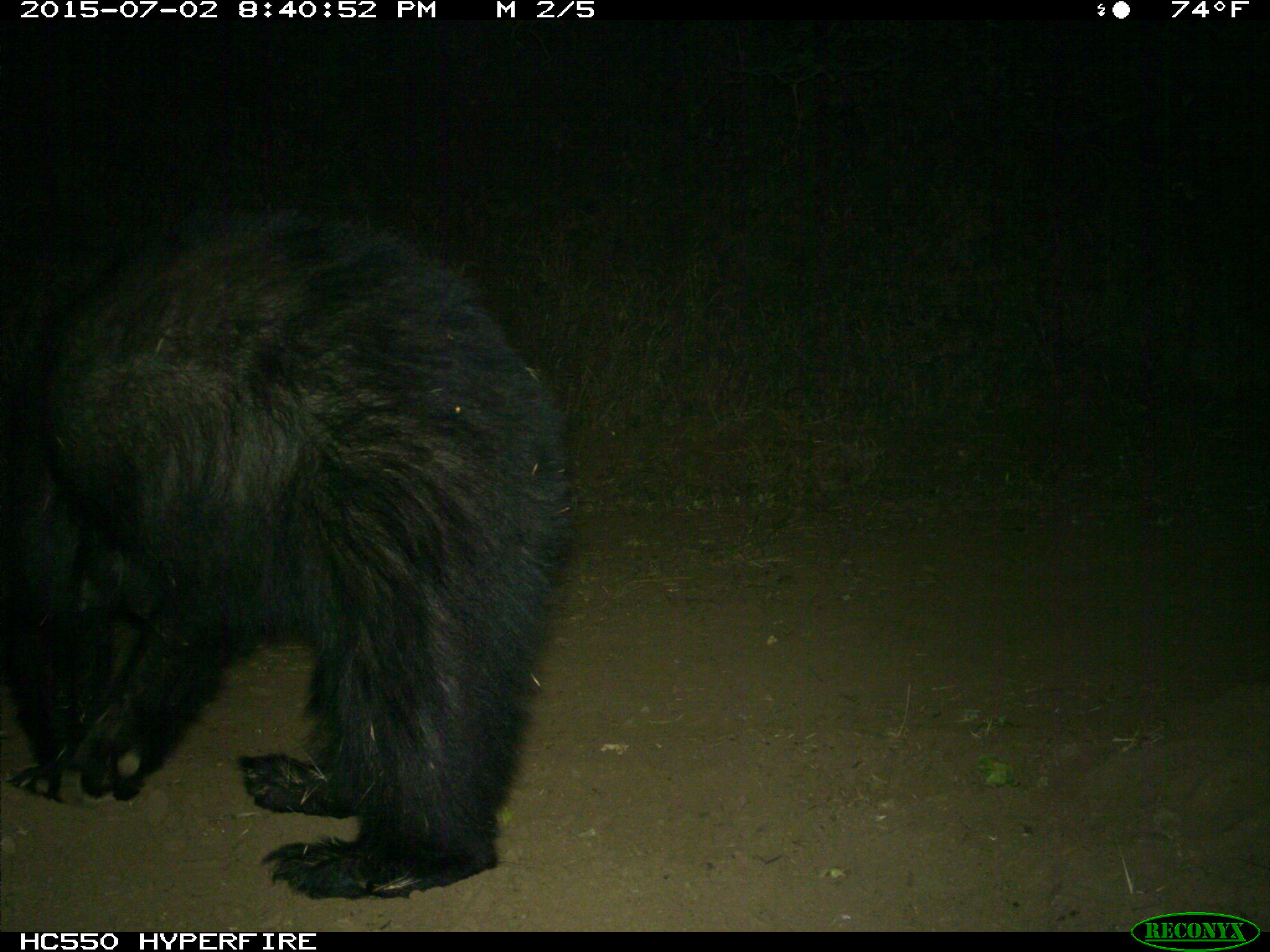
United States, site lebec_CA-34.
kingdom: Animalia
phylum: Chordata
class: Mammalia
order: Carnivora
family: Ursidae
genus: Ursus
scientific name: Ursus americanus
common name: american black bear